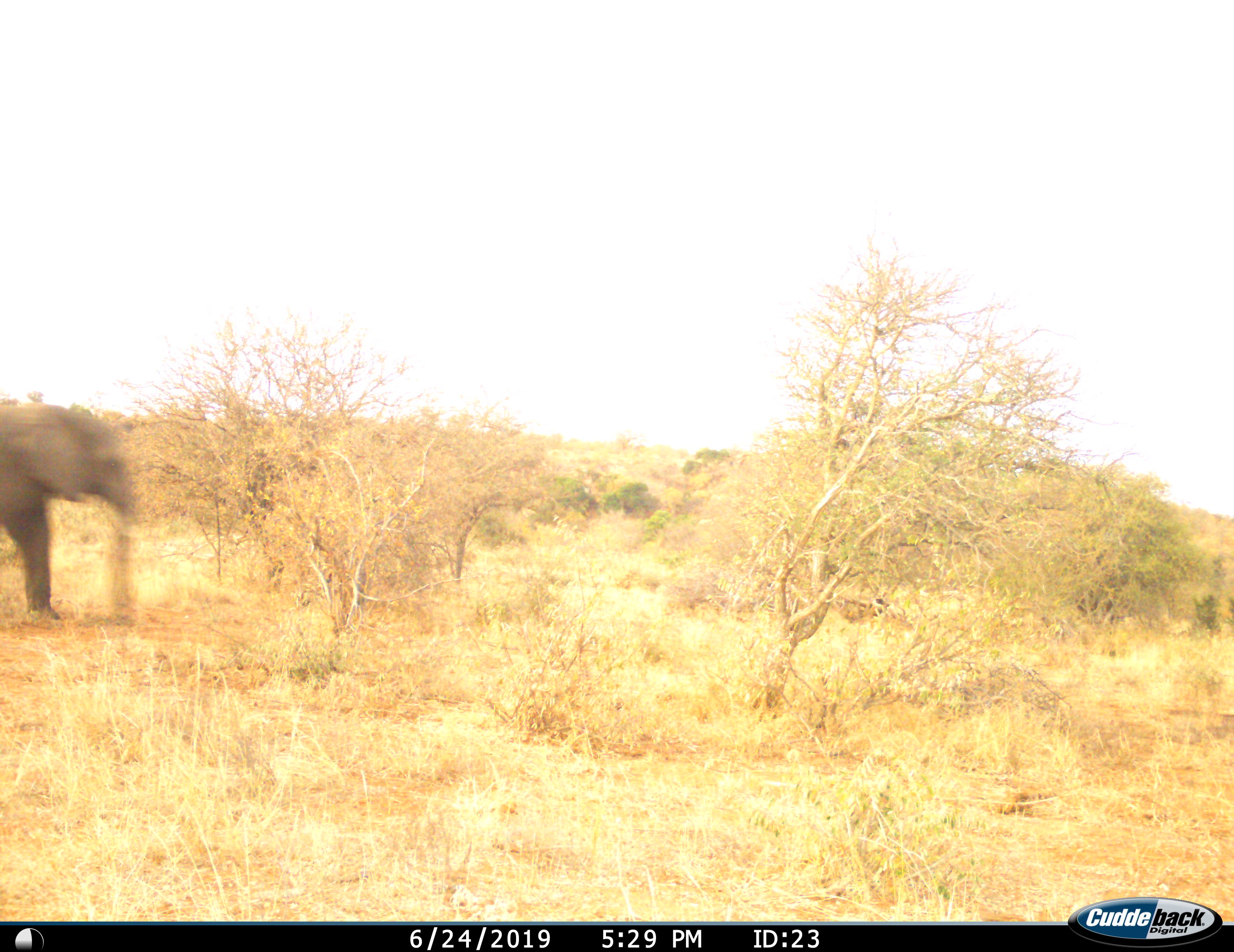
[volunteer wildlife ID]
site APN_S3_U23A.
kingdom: Animalia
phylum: Chordata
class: Mammalia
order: Proboscidea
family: Elephantidae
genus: Loxodonta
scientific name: Loxodonta africana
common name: african bush elephant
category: elephant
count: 1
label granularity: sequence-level